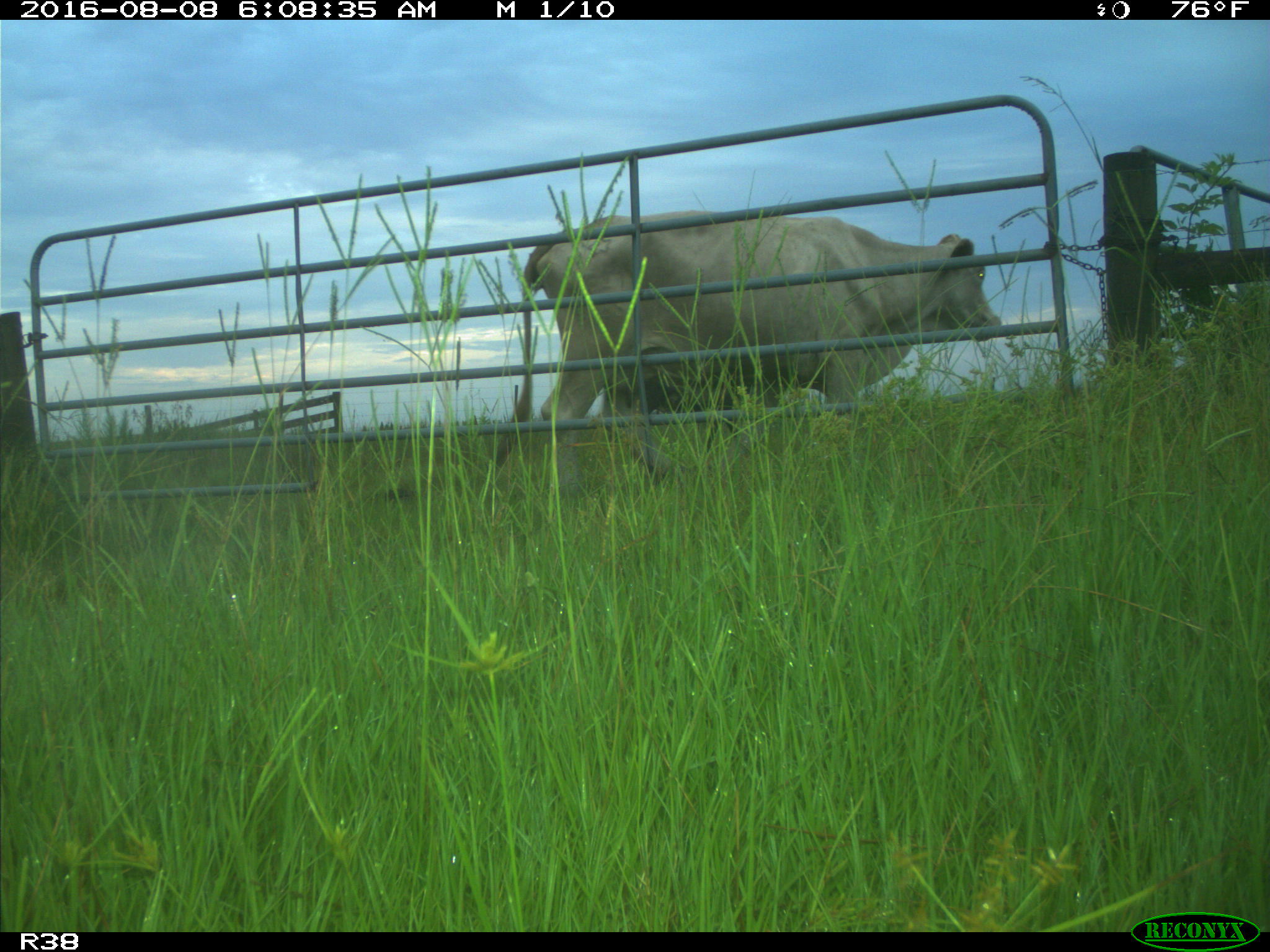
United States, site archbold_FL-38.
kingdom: Animalia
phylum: Chordata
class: Mammalia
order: Artiodactyla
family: Bovidae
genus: Bos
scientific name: Bos taurus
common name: domestic cow